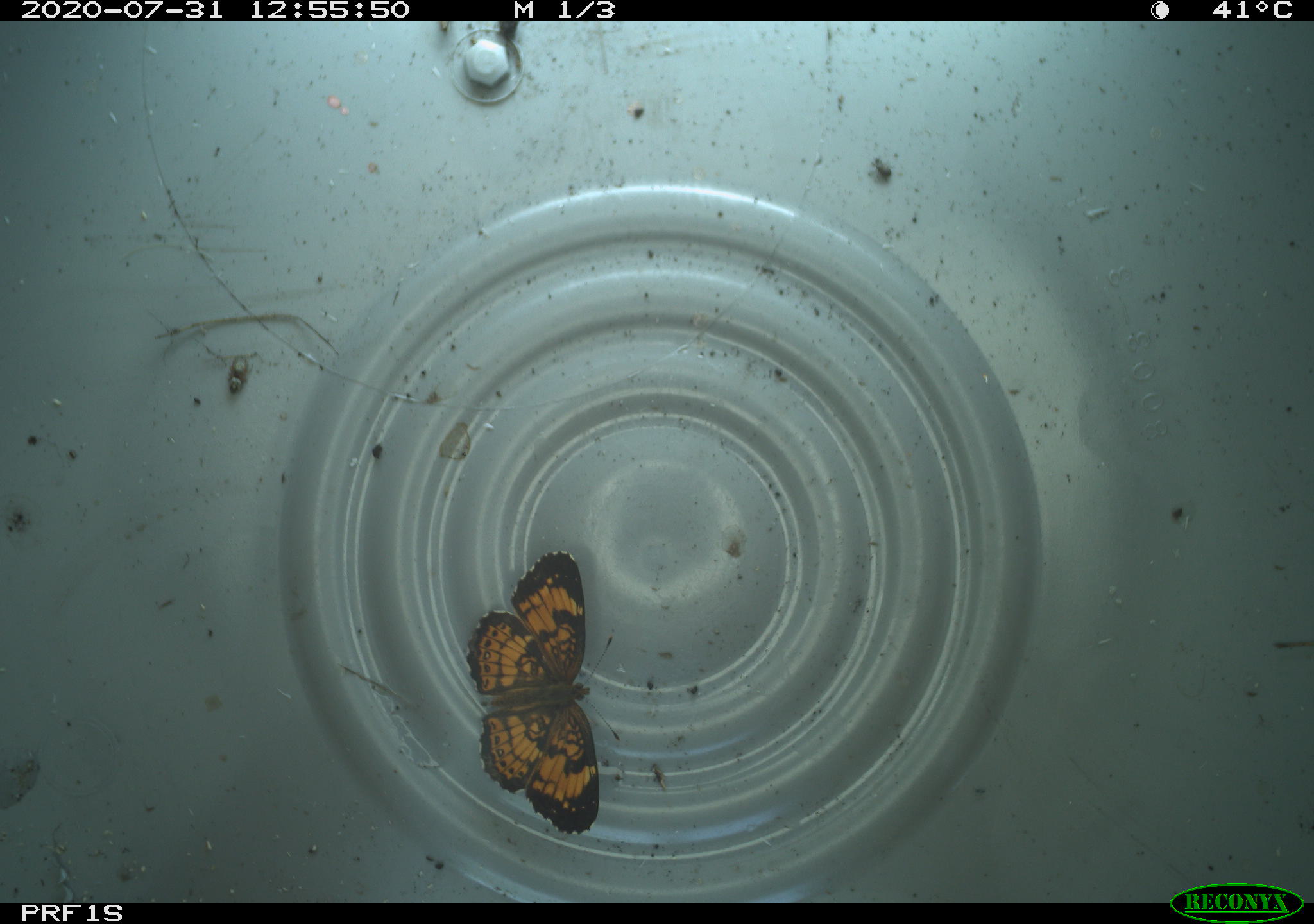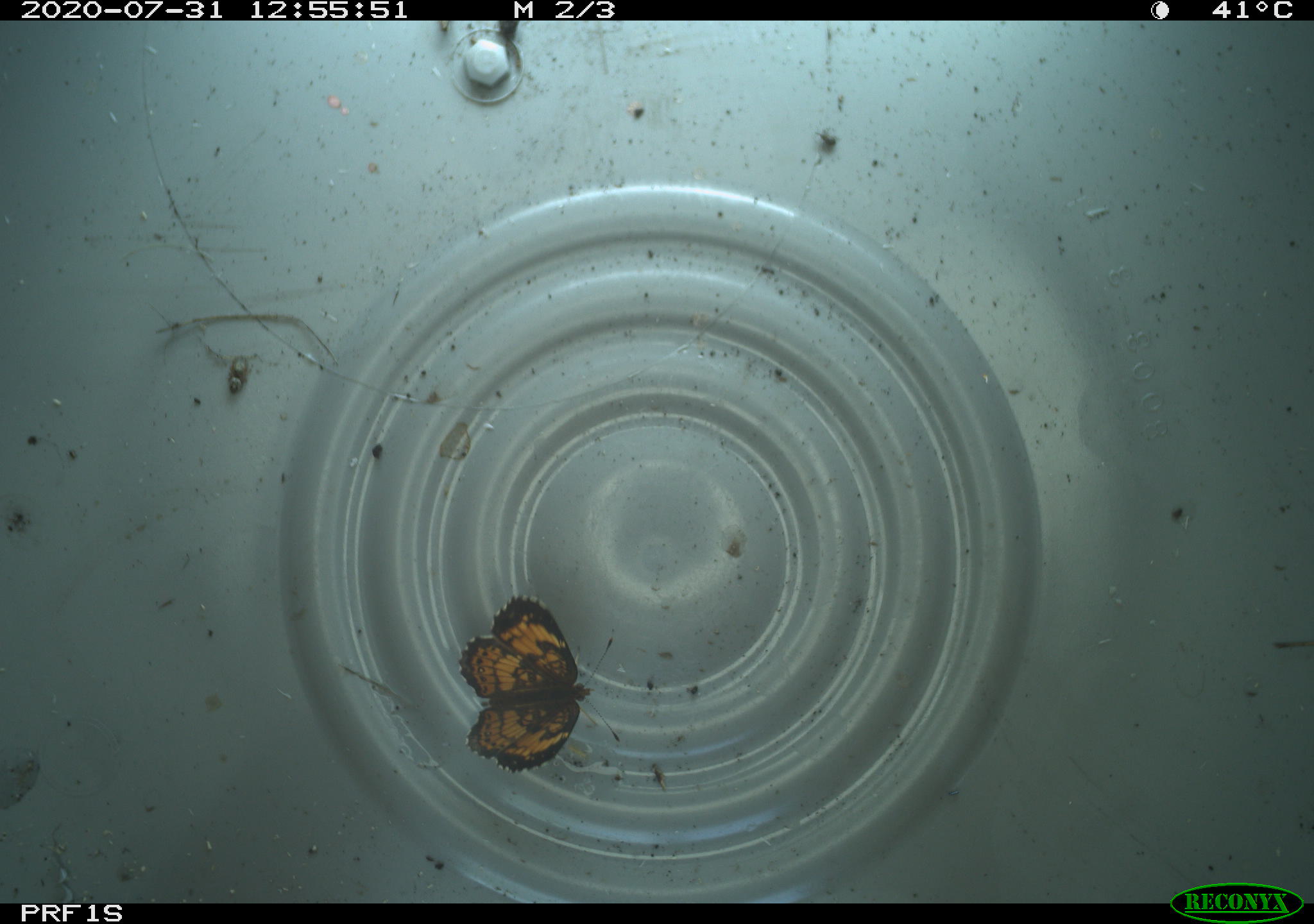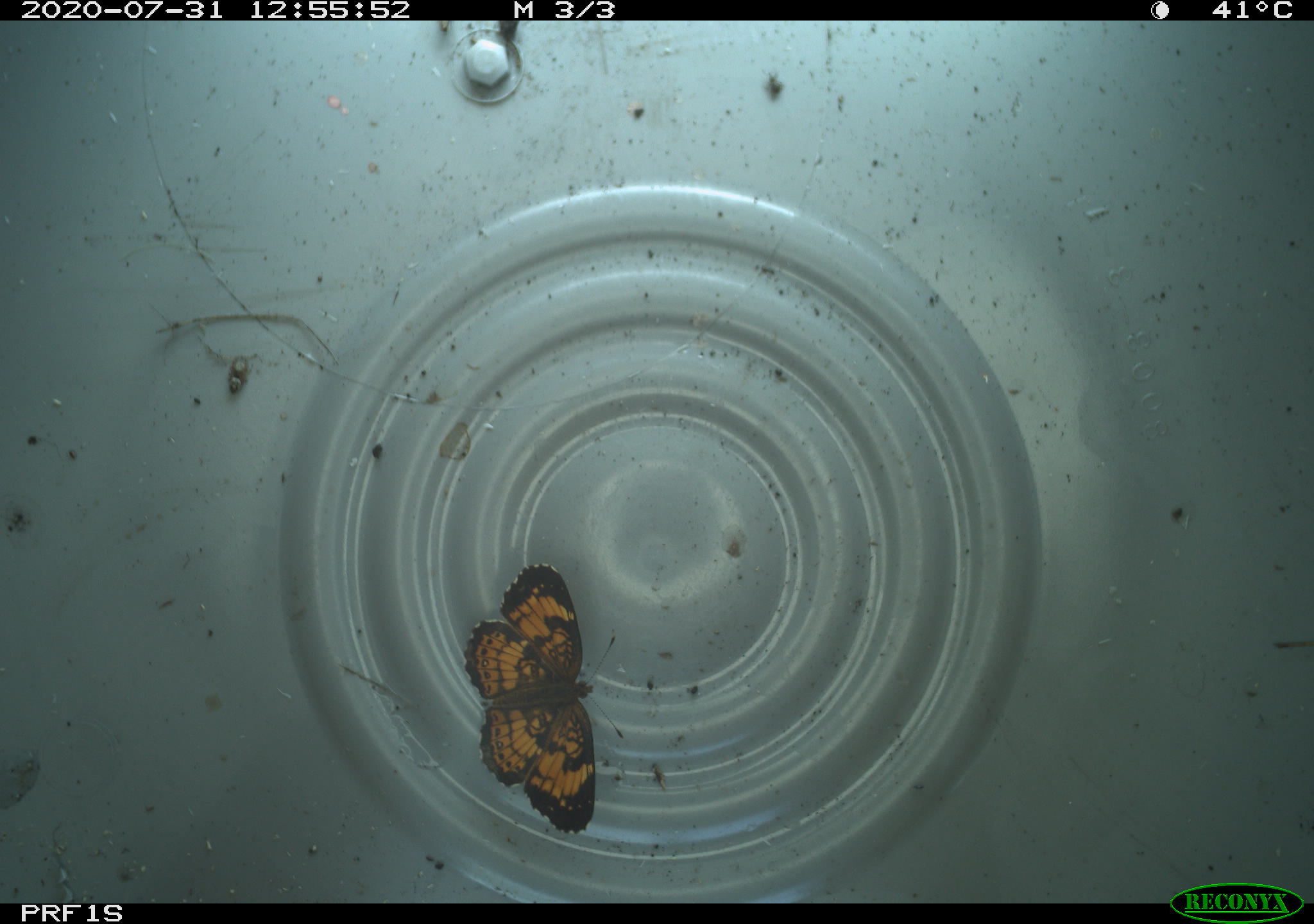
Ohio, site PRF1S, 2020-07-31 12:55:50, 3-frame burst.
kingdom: Animalia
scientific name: Animalia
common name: animal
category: invertebrate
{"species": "invertebrate (animal) (Animalia)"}